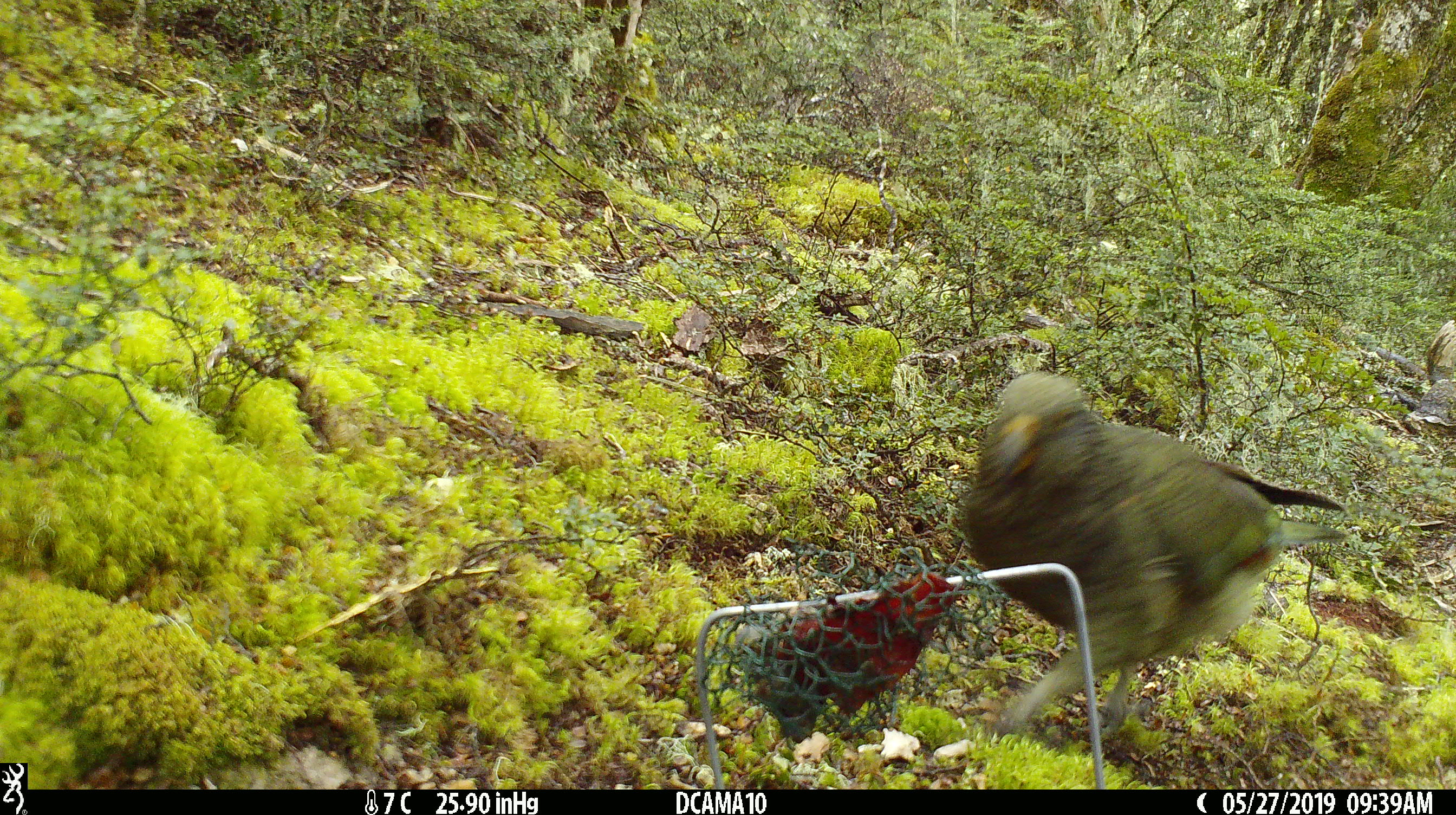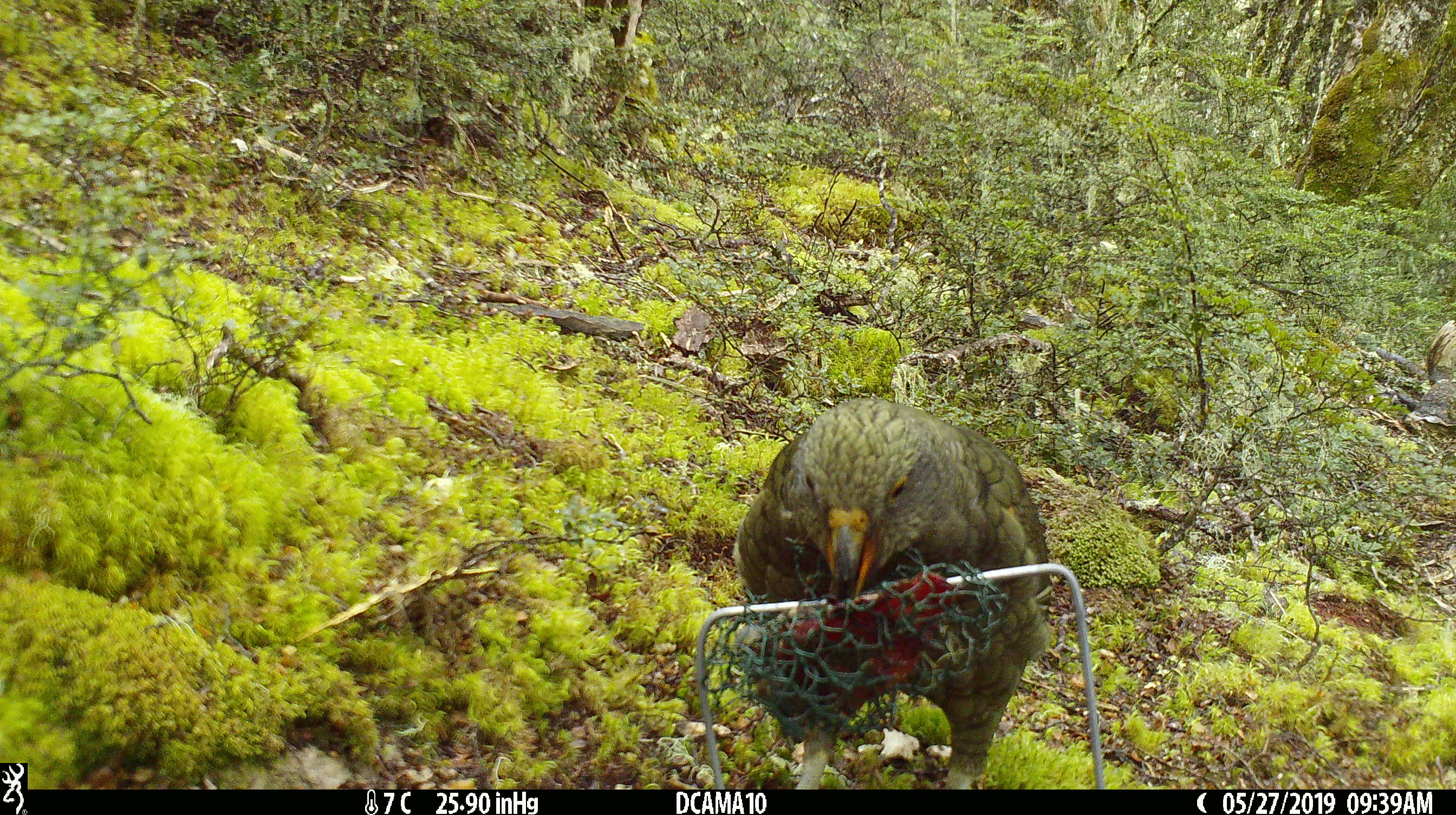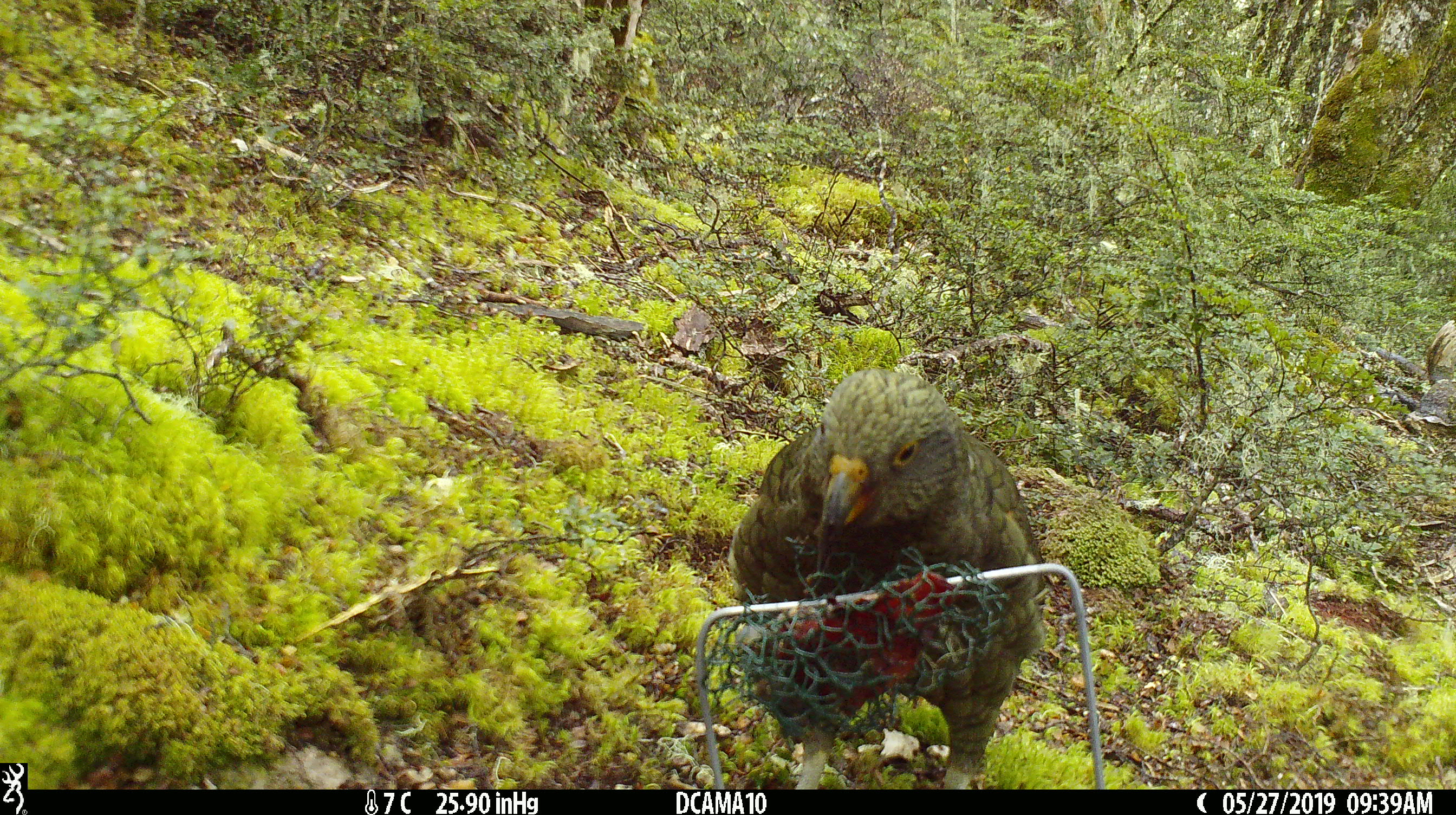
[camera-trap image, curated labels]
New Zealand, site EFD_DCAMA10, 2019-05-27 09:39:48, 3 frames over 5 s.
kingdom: Animalia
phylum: Chordata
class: Aves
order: Psittaciformes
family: Strigopidae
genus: Nestor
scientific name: Nestor notabilis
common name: kea